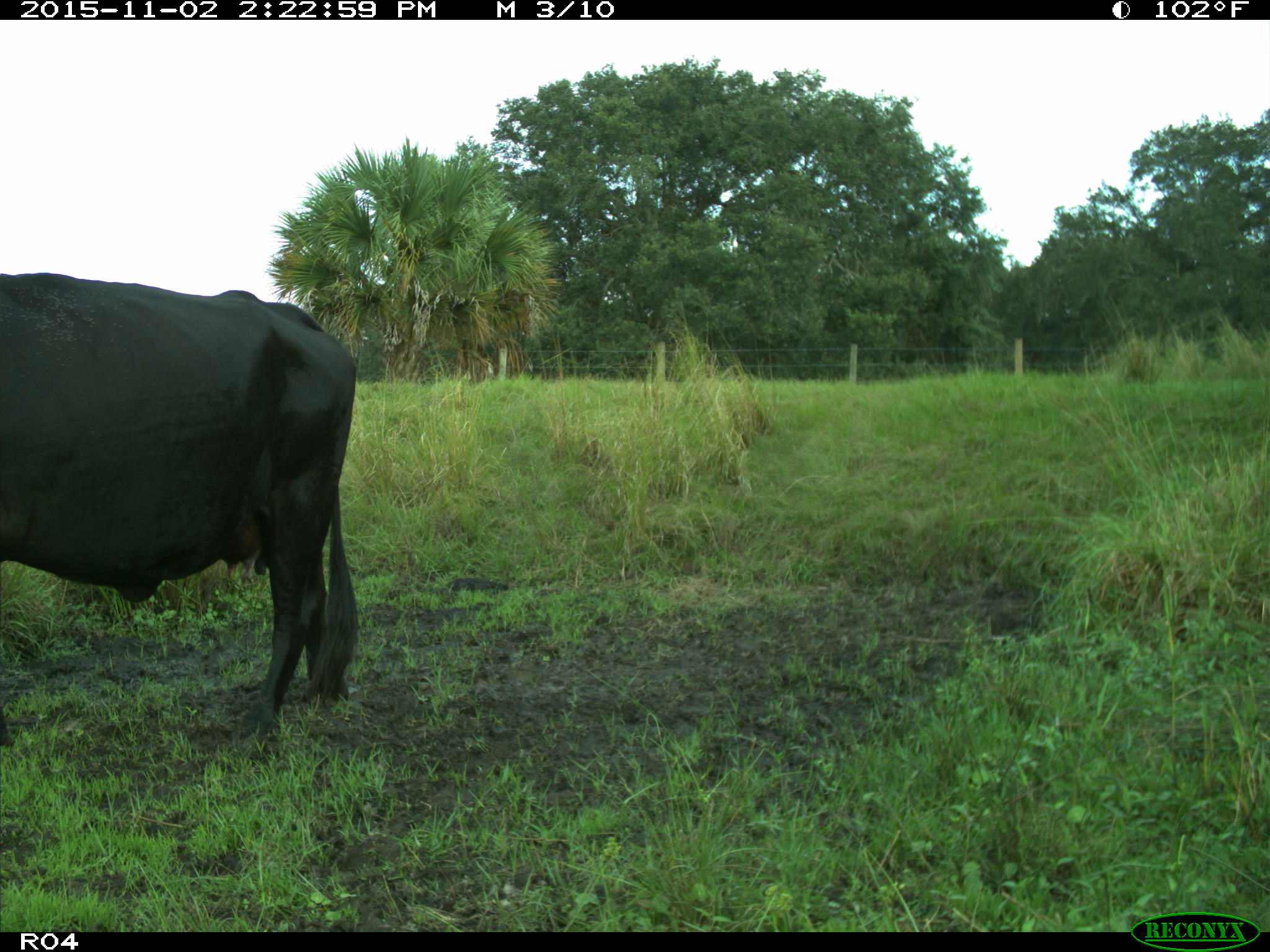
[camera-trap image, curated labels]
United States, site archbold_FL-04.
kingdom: Animalia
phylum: Chordata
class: Mammalia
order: Artiodactyla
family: Bovidae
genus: Bos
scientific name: Bos taurus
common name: domestic cow